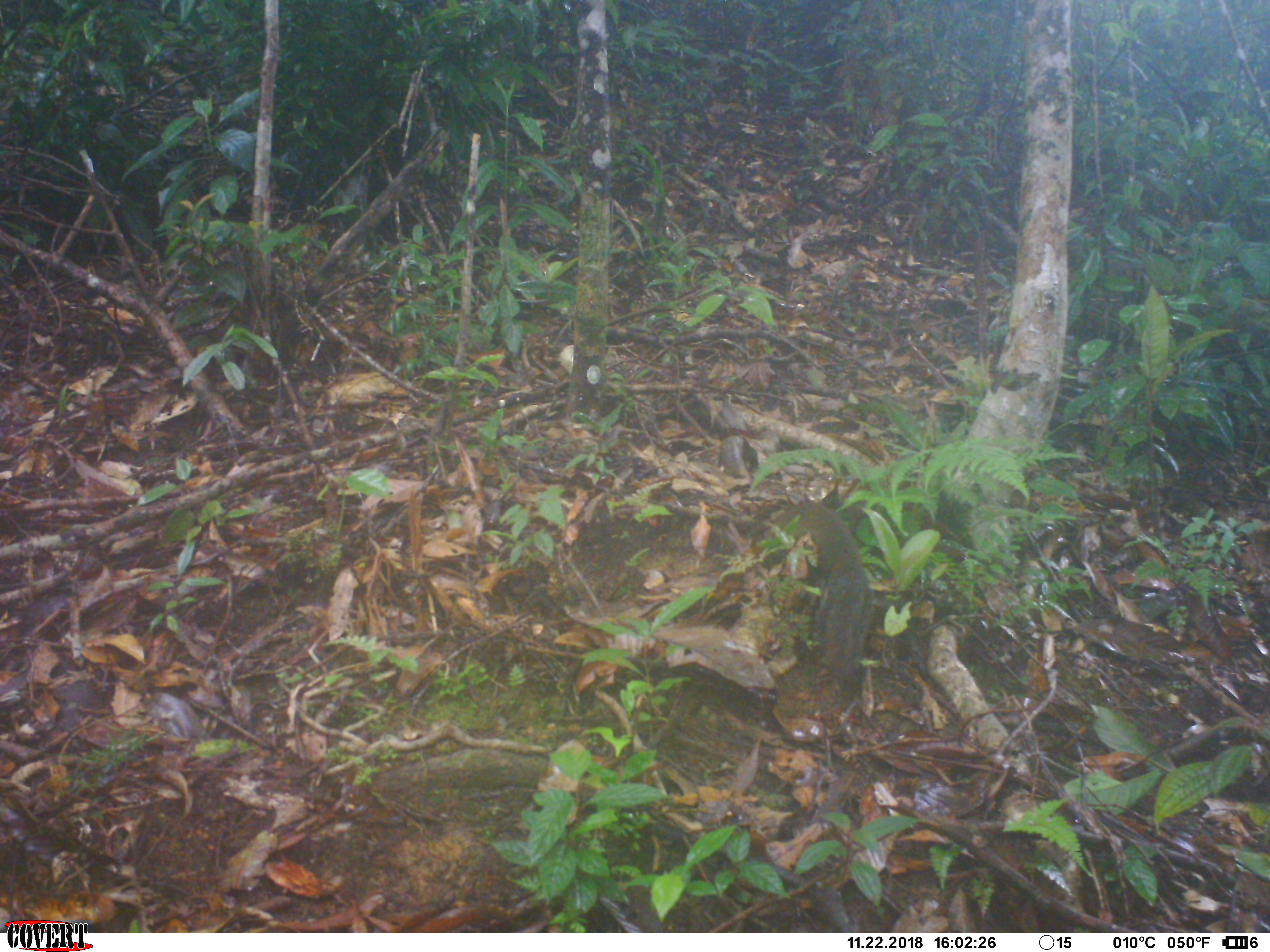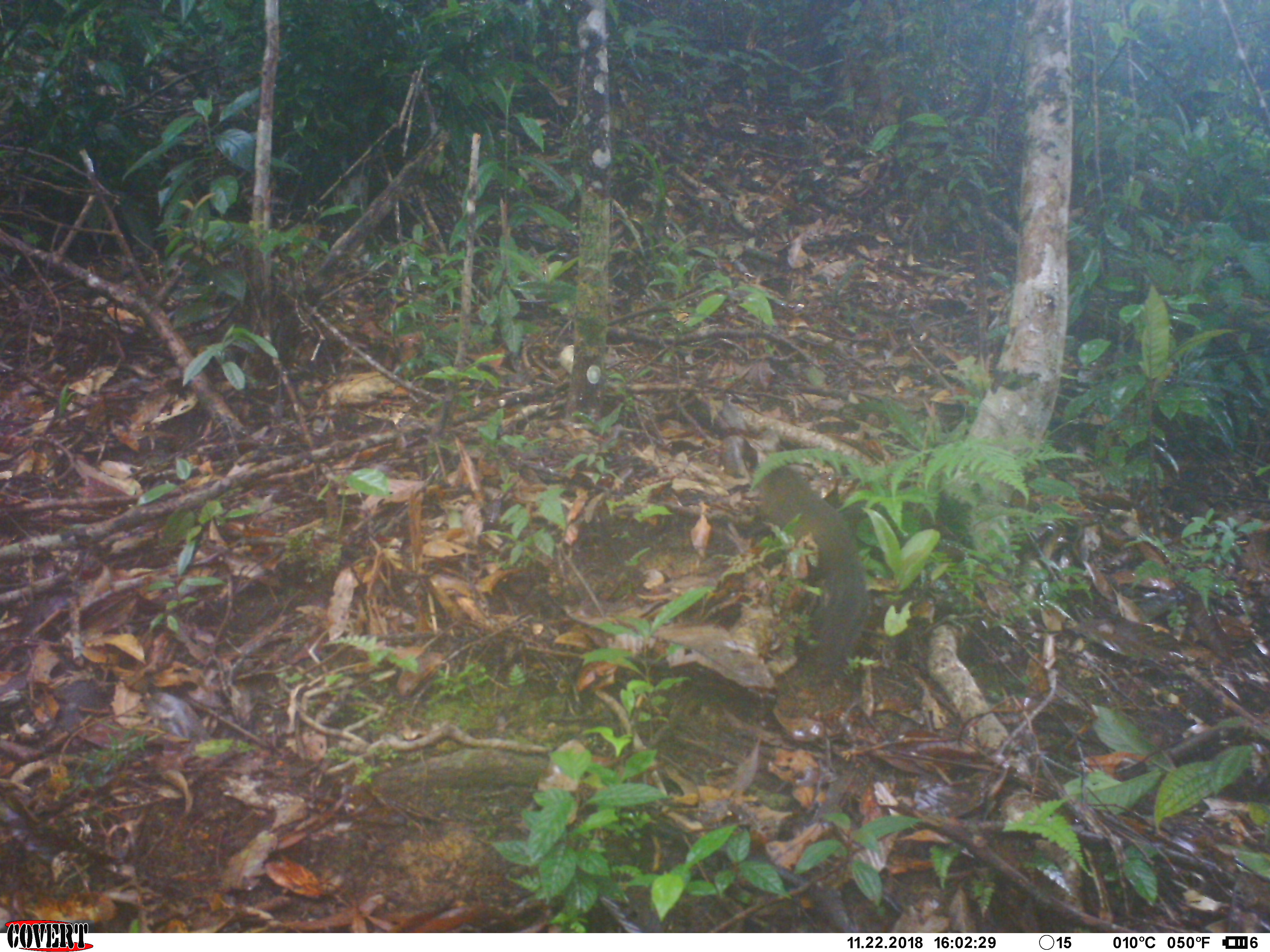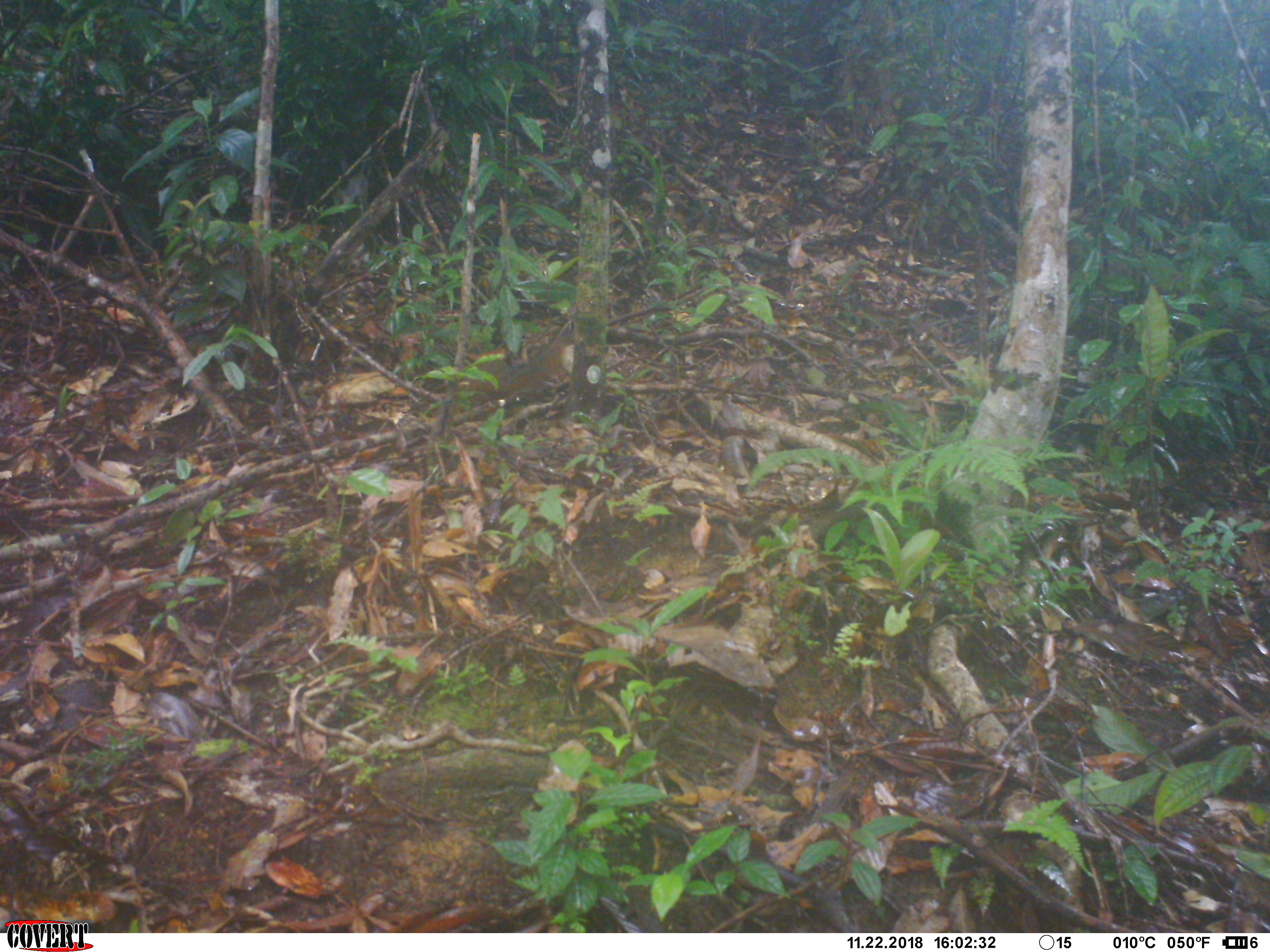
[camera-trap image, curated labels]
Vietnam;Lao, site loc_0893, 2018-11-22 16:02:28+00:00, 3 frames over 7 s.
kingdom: Animalia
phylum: Chordata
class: Mammalia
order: Rodentia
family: Sciuridae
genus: Dremomys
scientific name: Dremomys rufigenis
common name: red-cheeked squirrel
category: red cheeked squirrel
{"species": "red cheeked squirrel (red-cheeked squirrel) (Dremomys rufigenis)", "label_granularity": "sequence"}